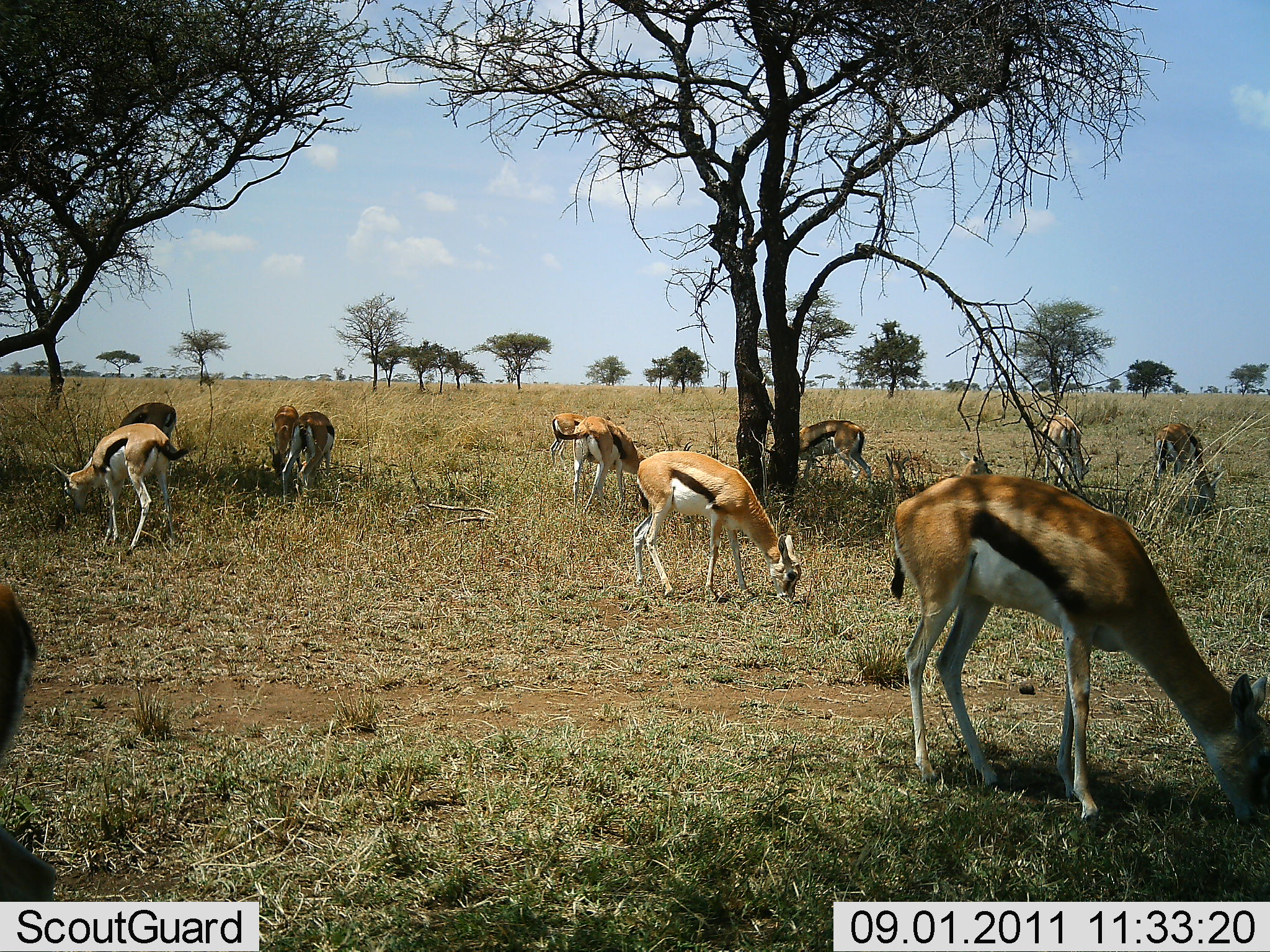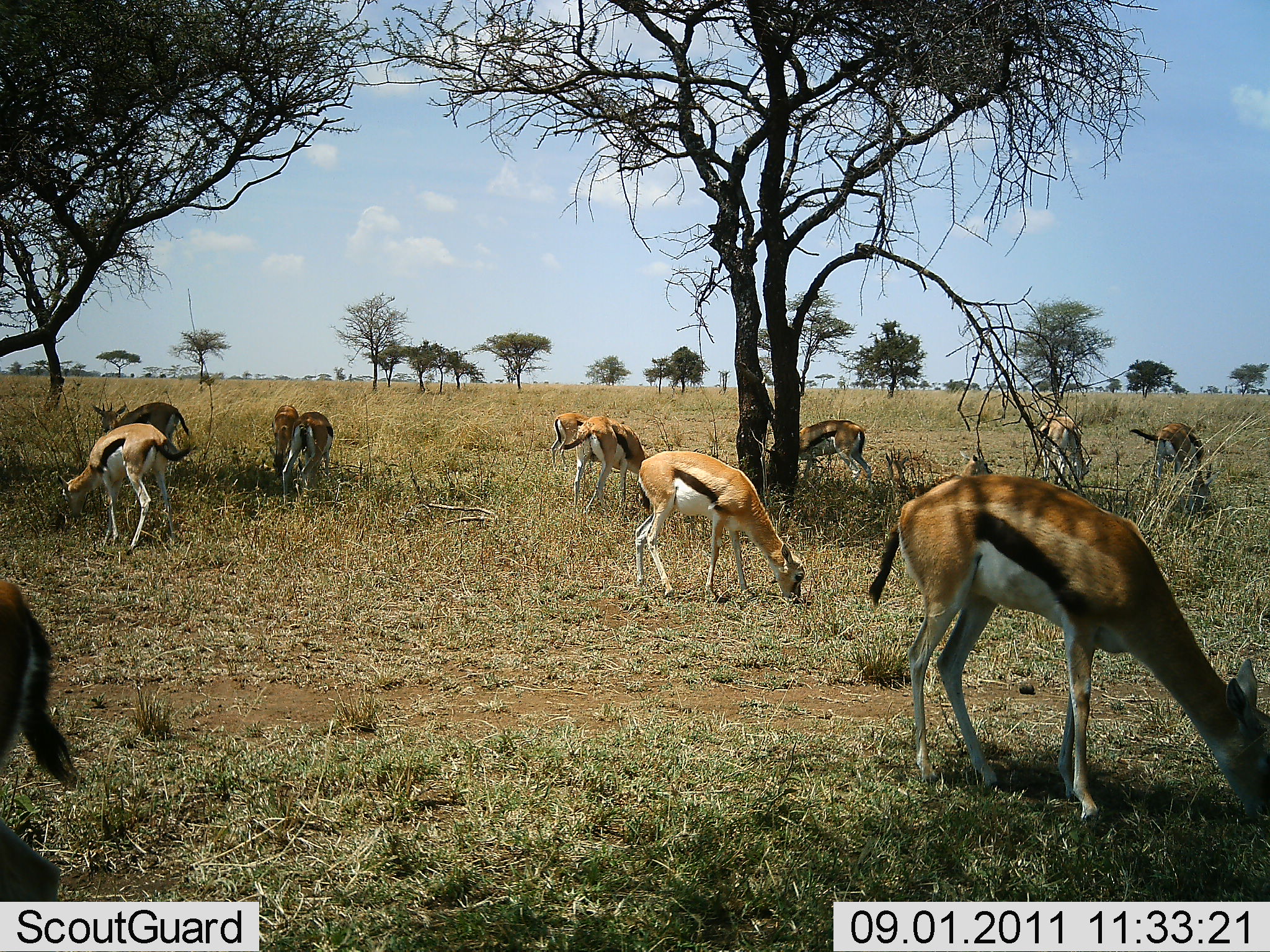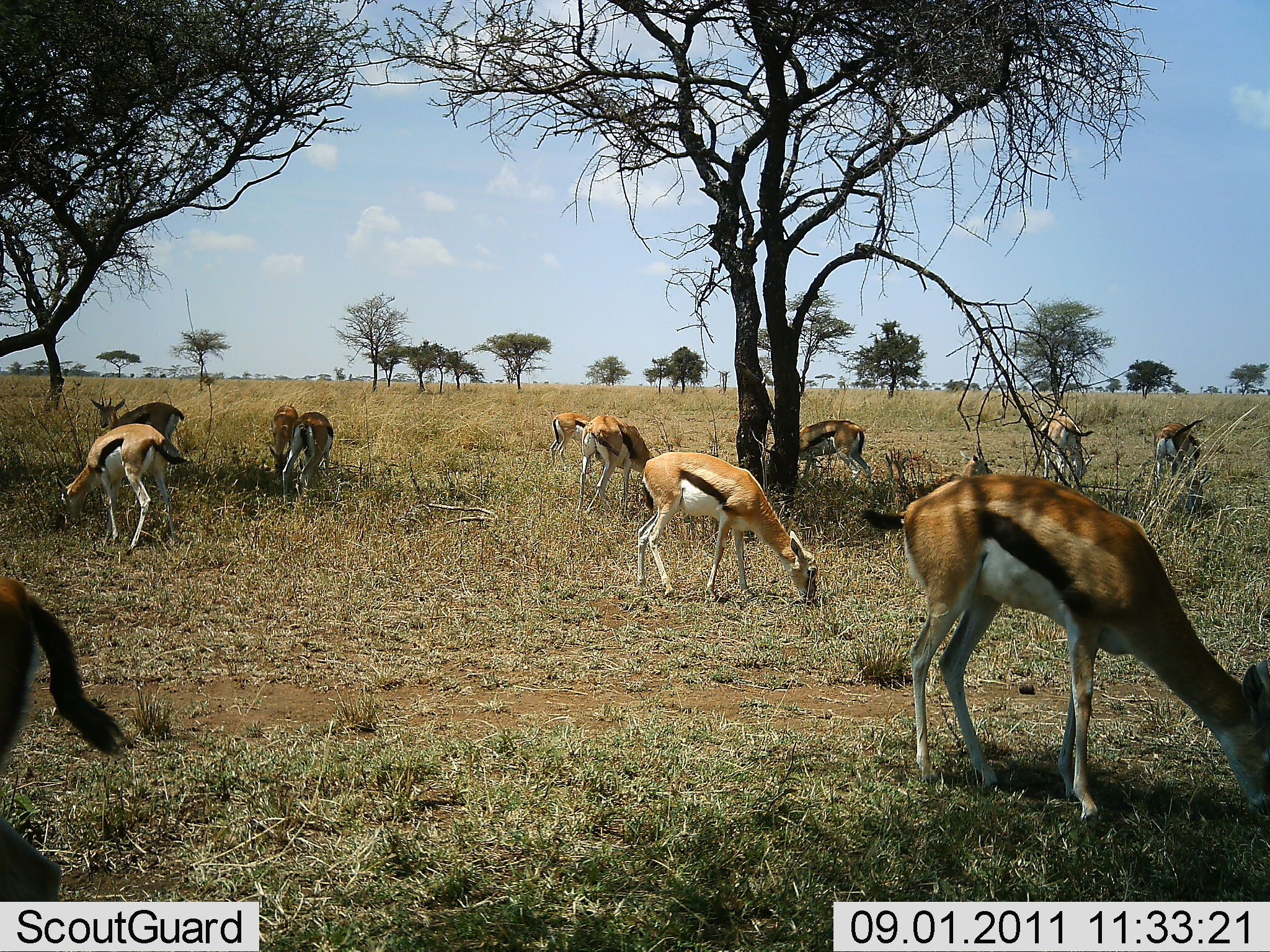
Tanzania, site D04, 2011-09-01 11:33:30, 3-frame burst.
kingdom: Animalia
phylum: Chordata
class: Mammalia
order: Artiodactyla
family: Bovidae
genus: Eudorcas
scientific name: Eudorcas thomsonii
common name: thomson's gazelle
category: gazellethomsons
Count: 11-50.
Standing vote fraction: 33%.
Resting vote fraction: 8%.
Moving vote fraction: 8%.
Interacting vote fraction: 0%.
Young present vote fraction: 0%.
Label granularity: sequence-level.